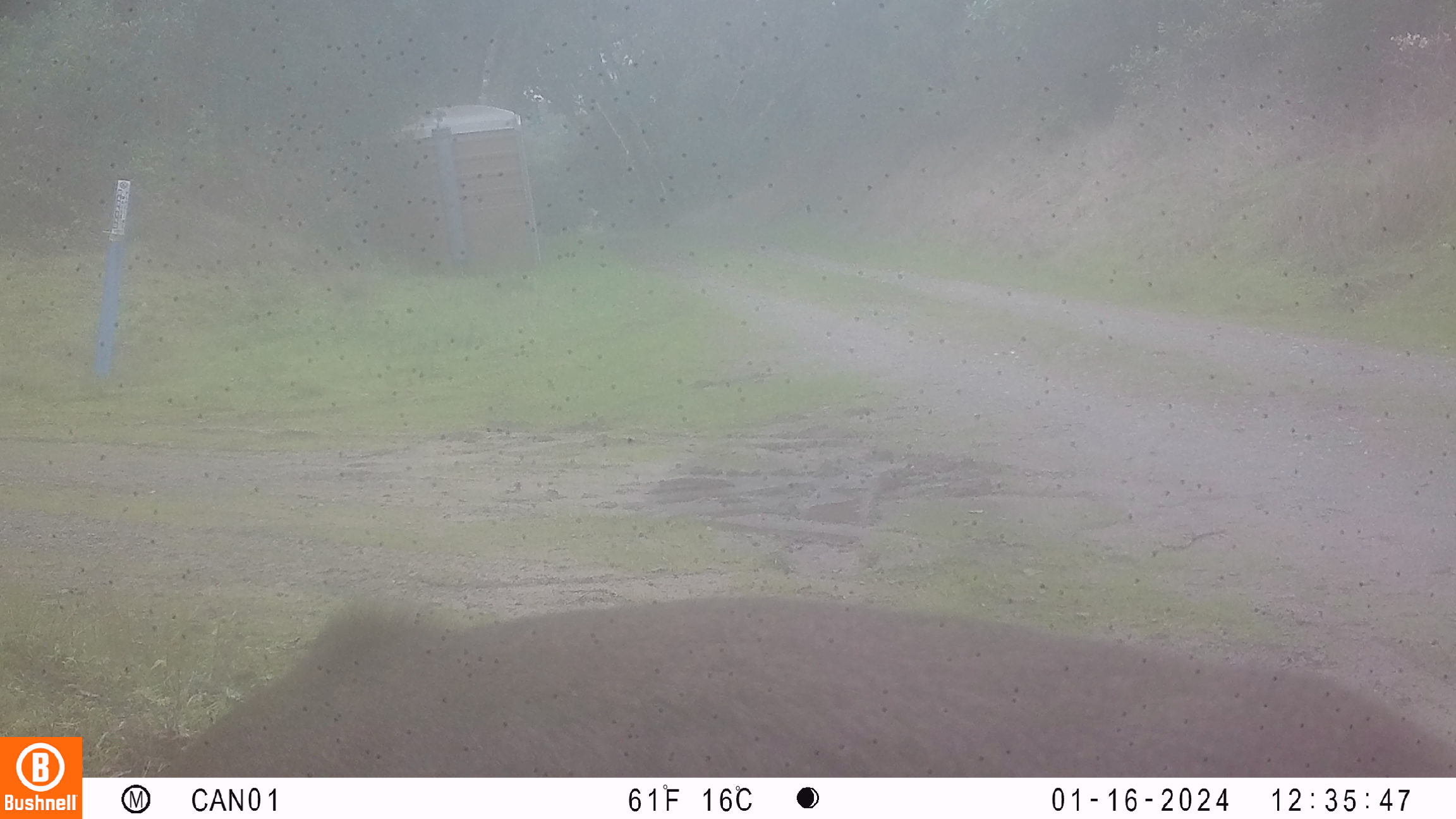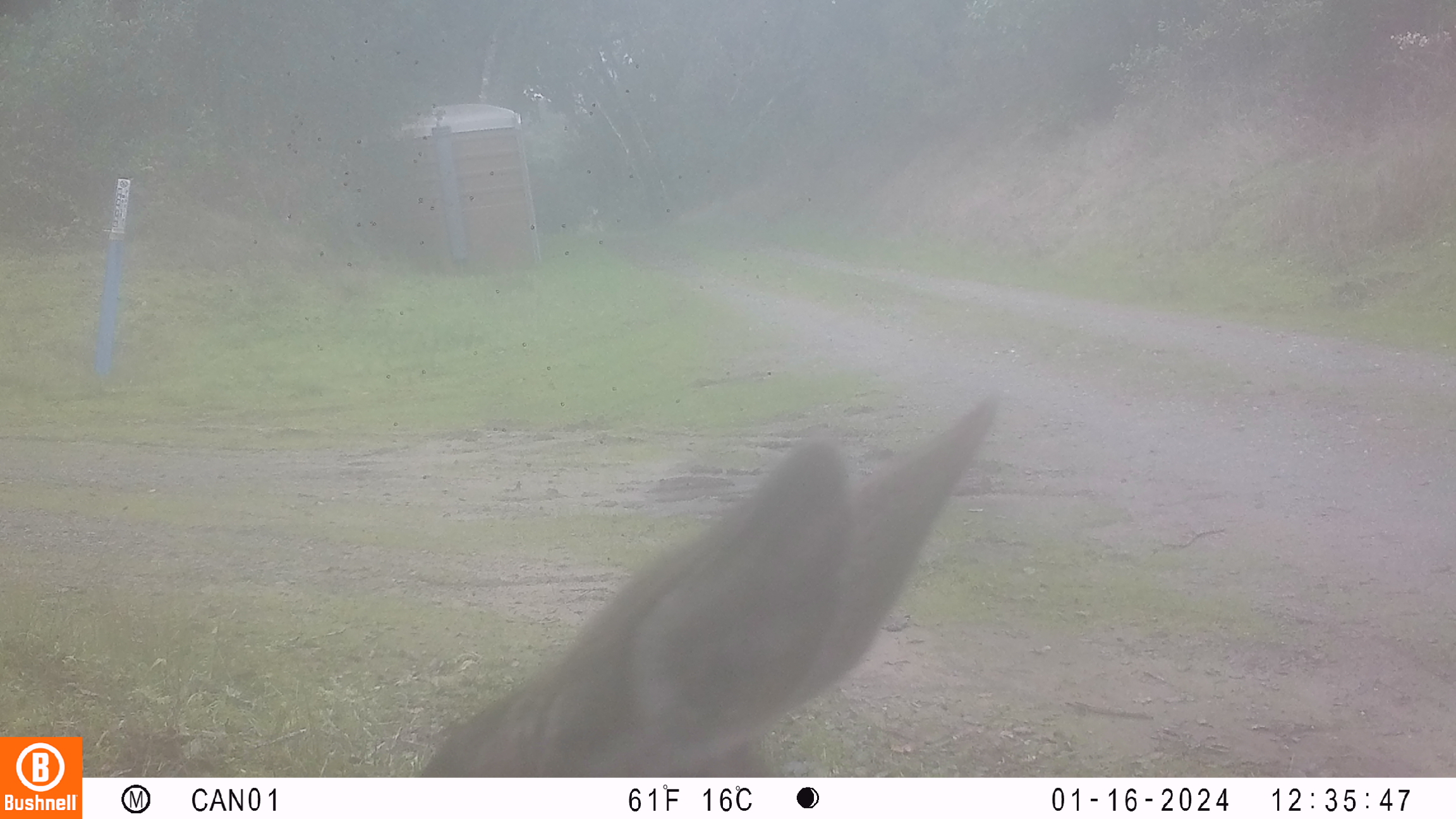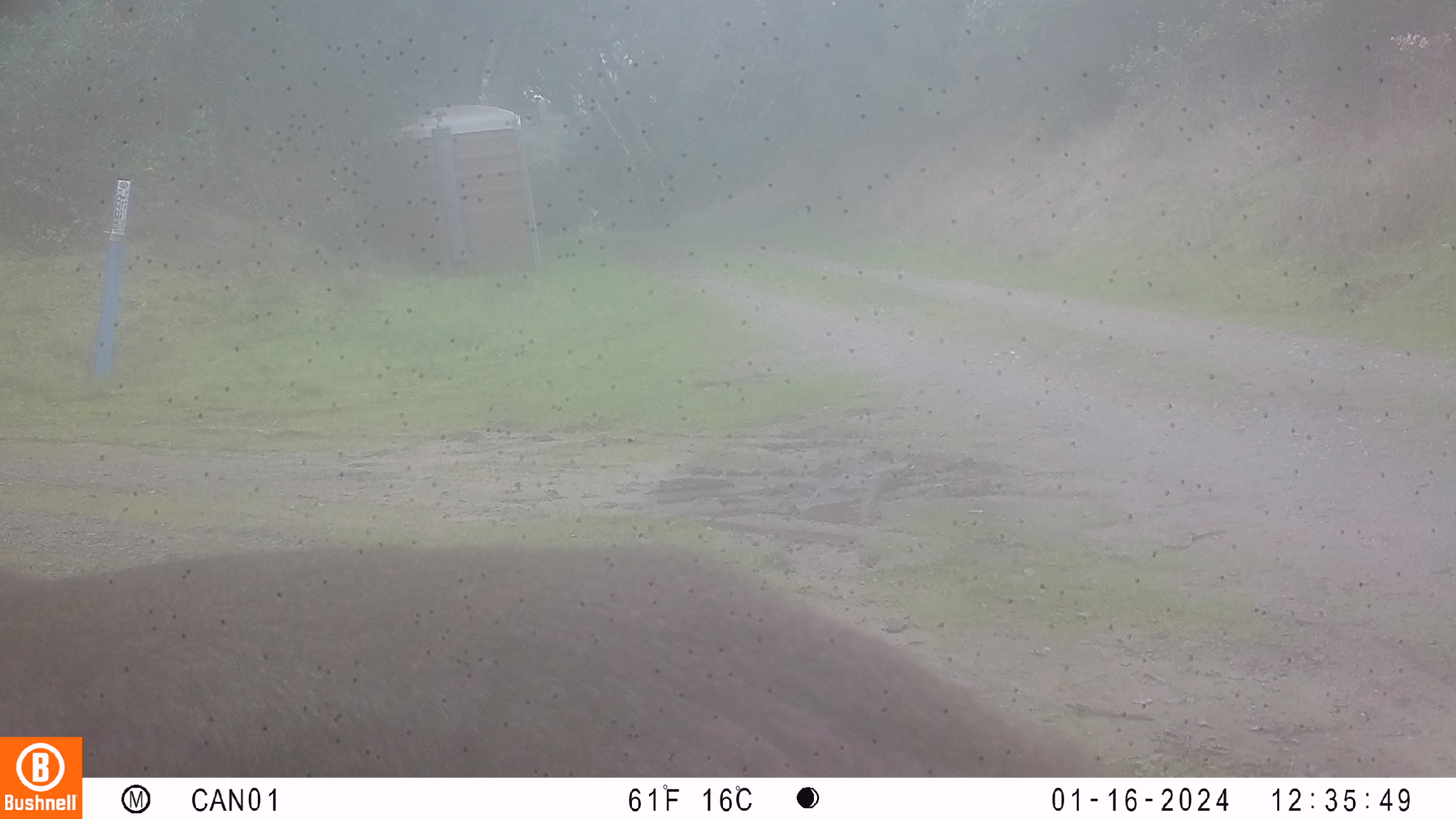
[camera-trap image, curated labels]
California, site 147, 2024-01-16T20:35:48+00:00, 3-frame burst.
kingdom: Animalia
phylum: Chordata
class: Mammalia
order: Artiodactyla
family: Cervidae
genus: Odocoileus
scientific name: Odocoileus hemionus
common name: mule deer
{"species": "mule deer (Odocoileus hemionus)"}